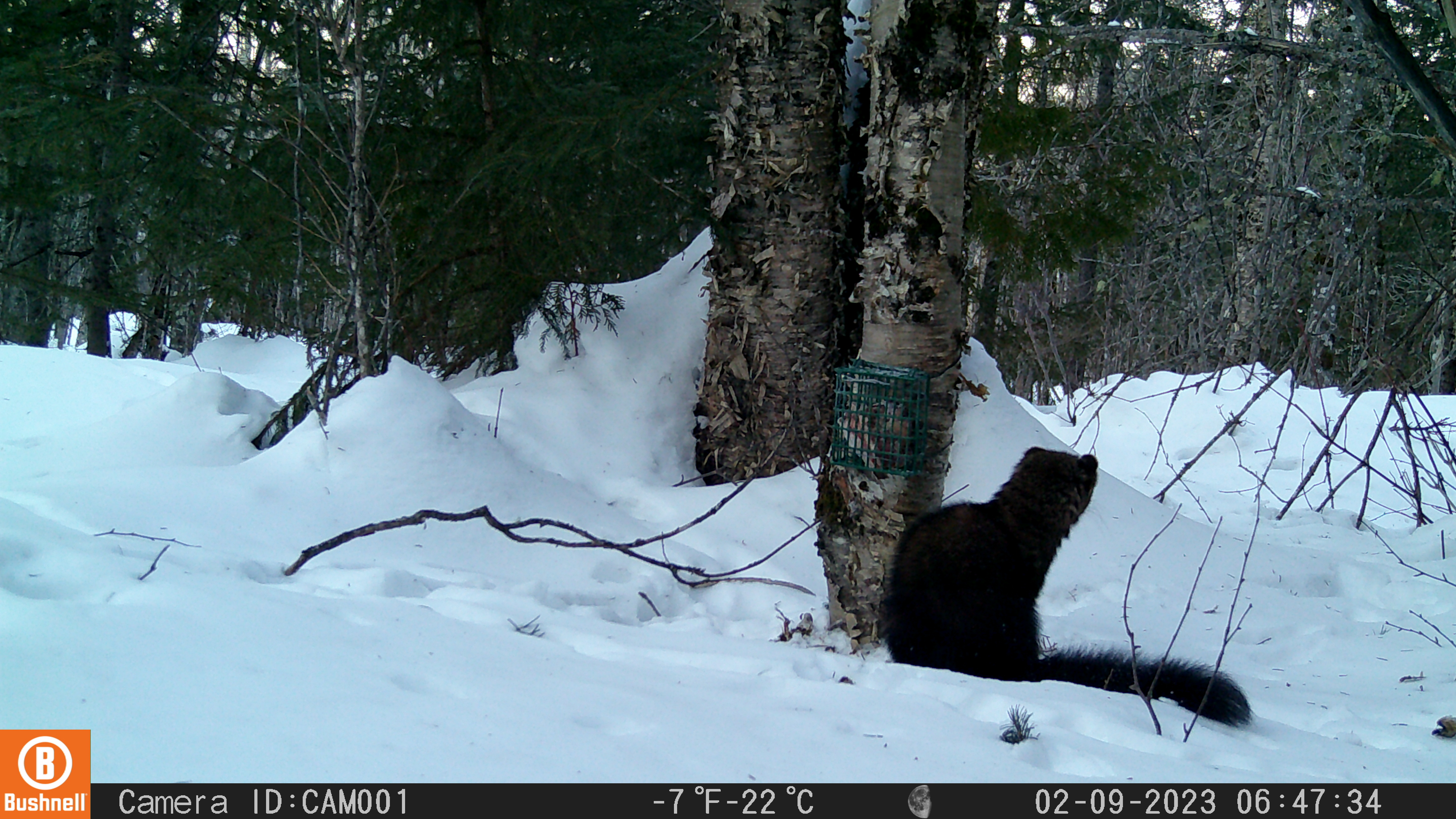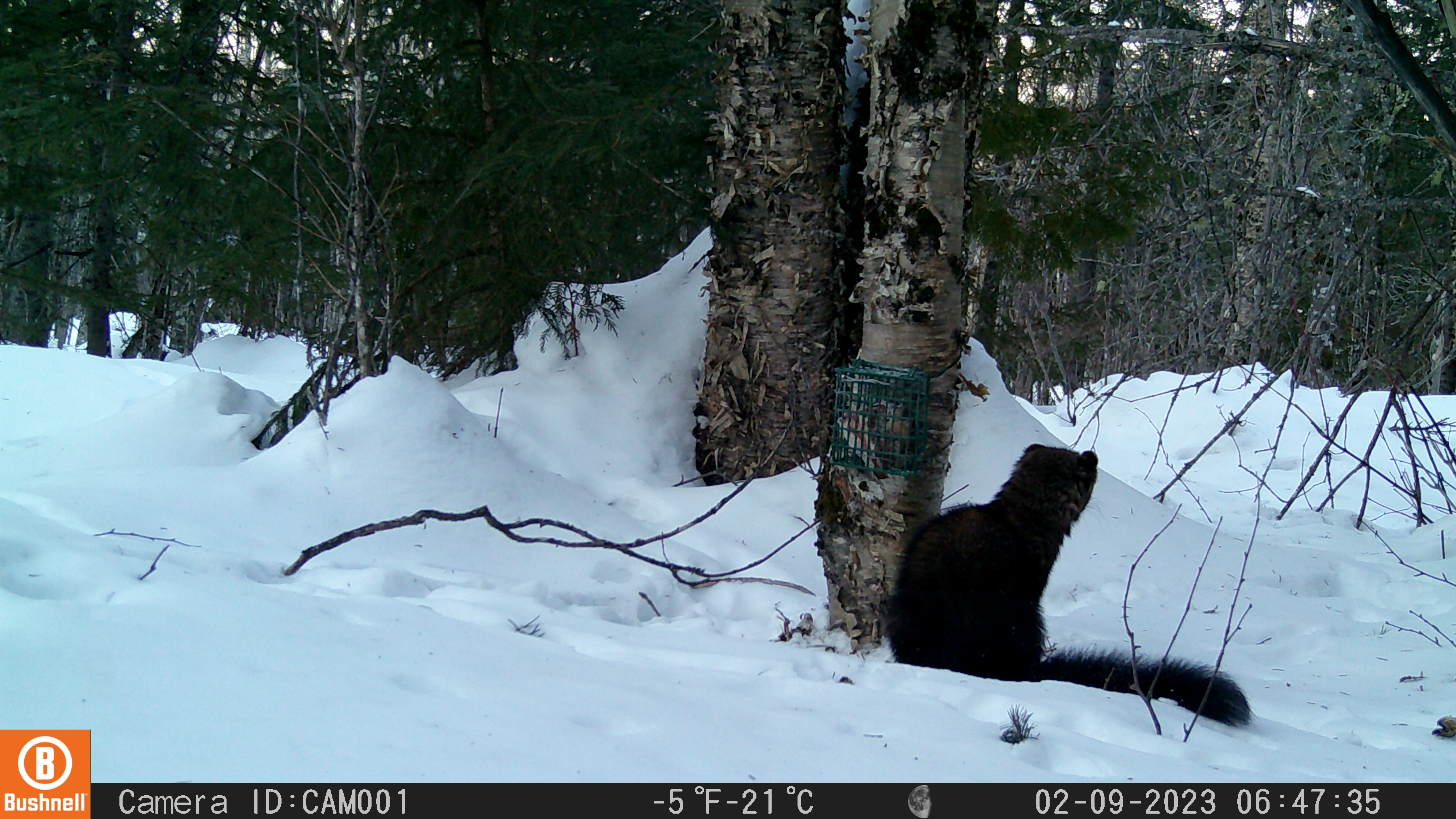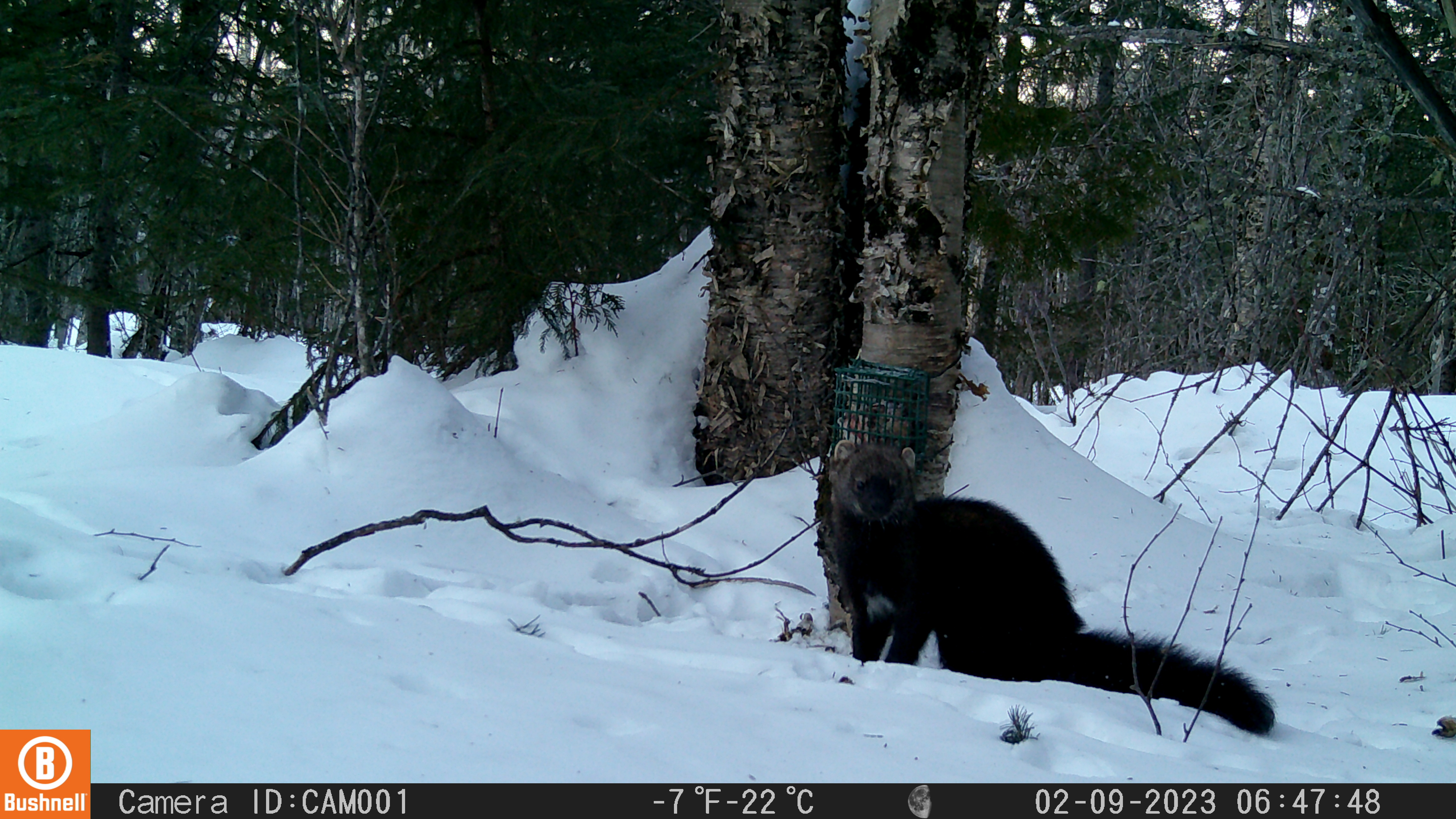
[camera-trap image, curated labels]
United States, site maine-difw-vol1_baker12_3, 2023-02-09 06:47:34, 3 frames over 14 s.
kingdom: Animalia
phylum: Chordata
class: Mammalia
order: Carnivora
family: Mustelidae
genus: Pekania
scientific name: Pekania pennanti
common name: fisher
Fisher (Pekania pennanti).